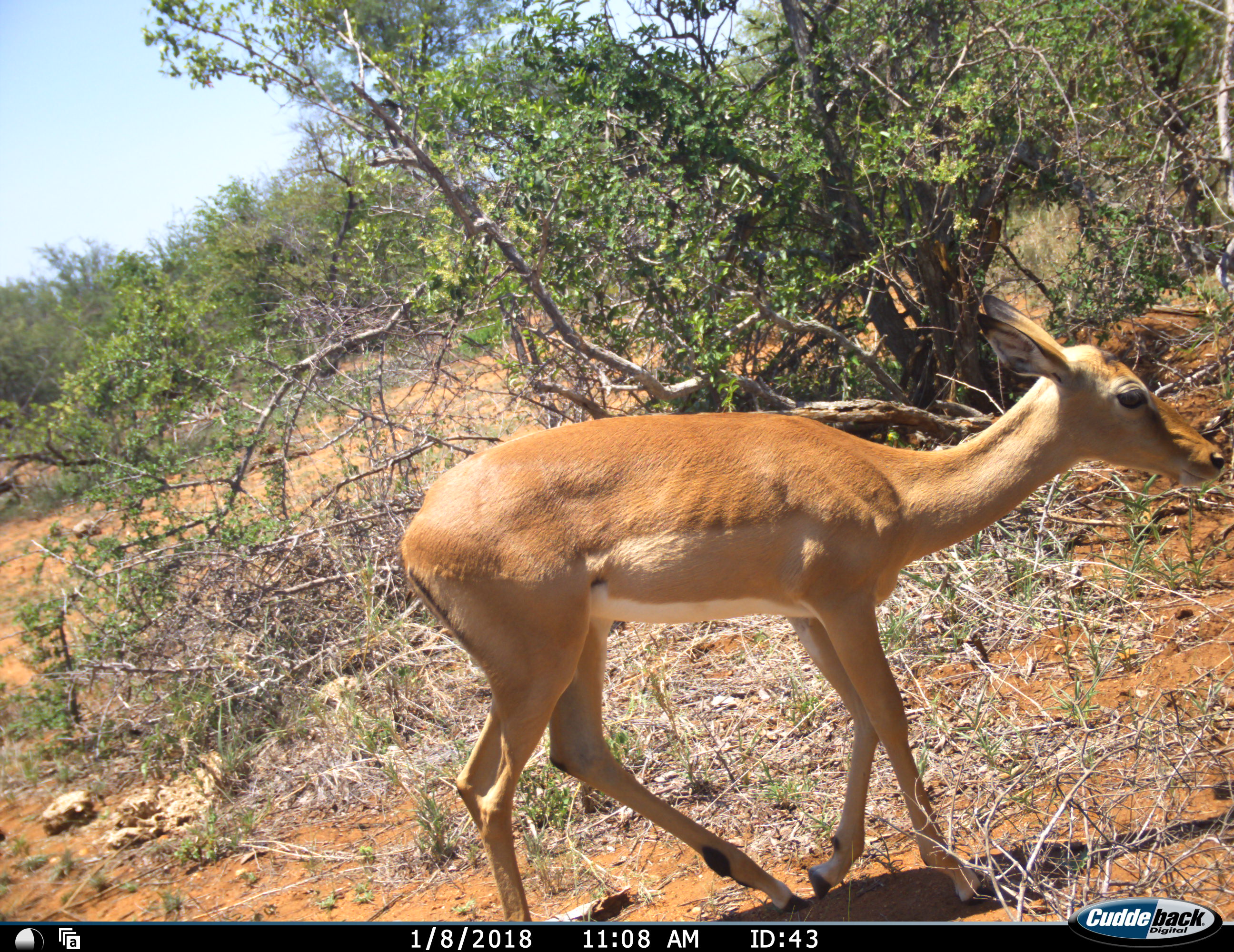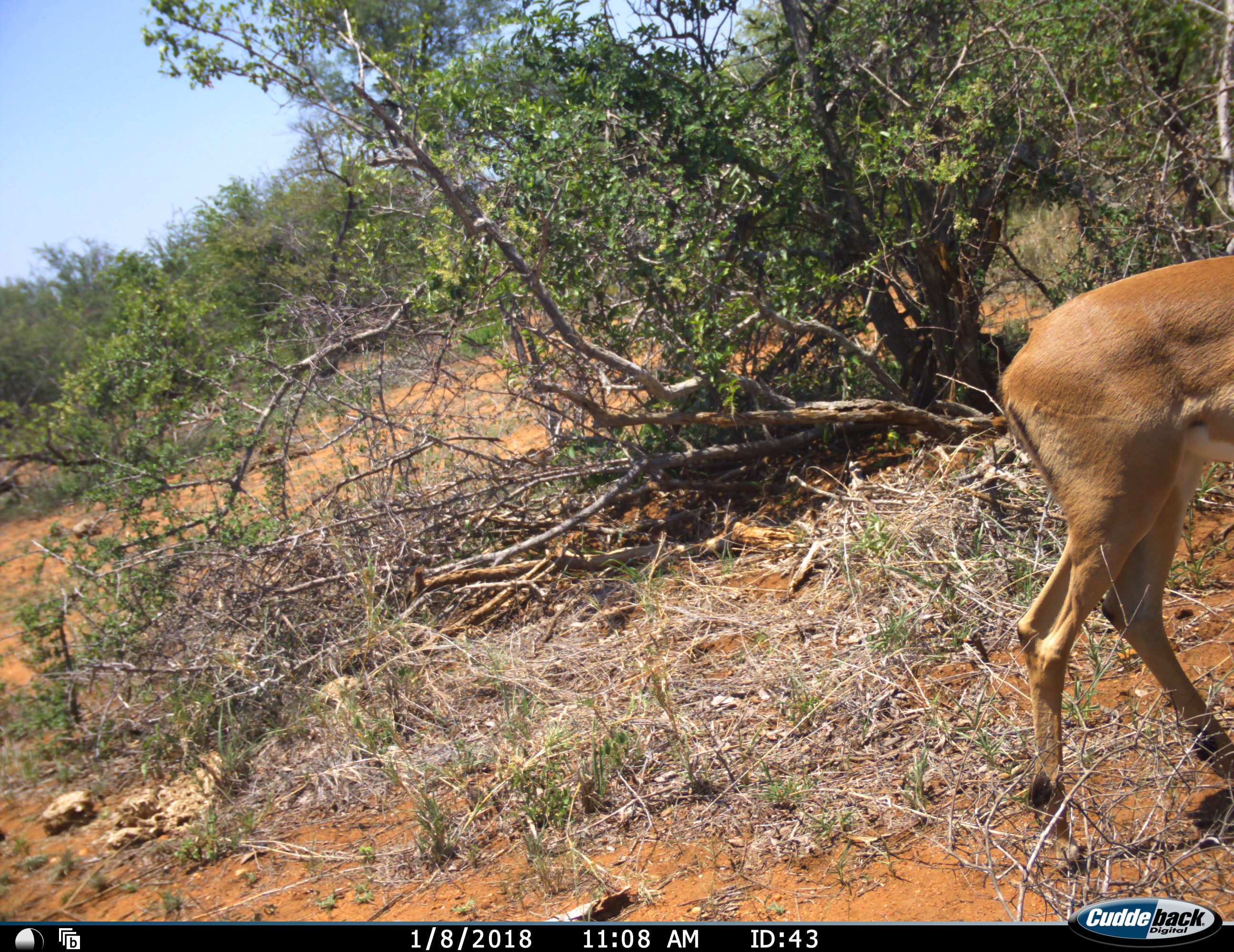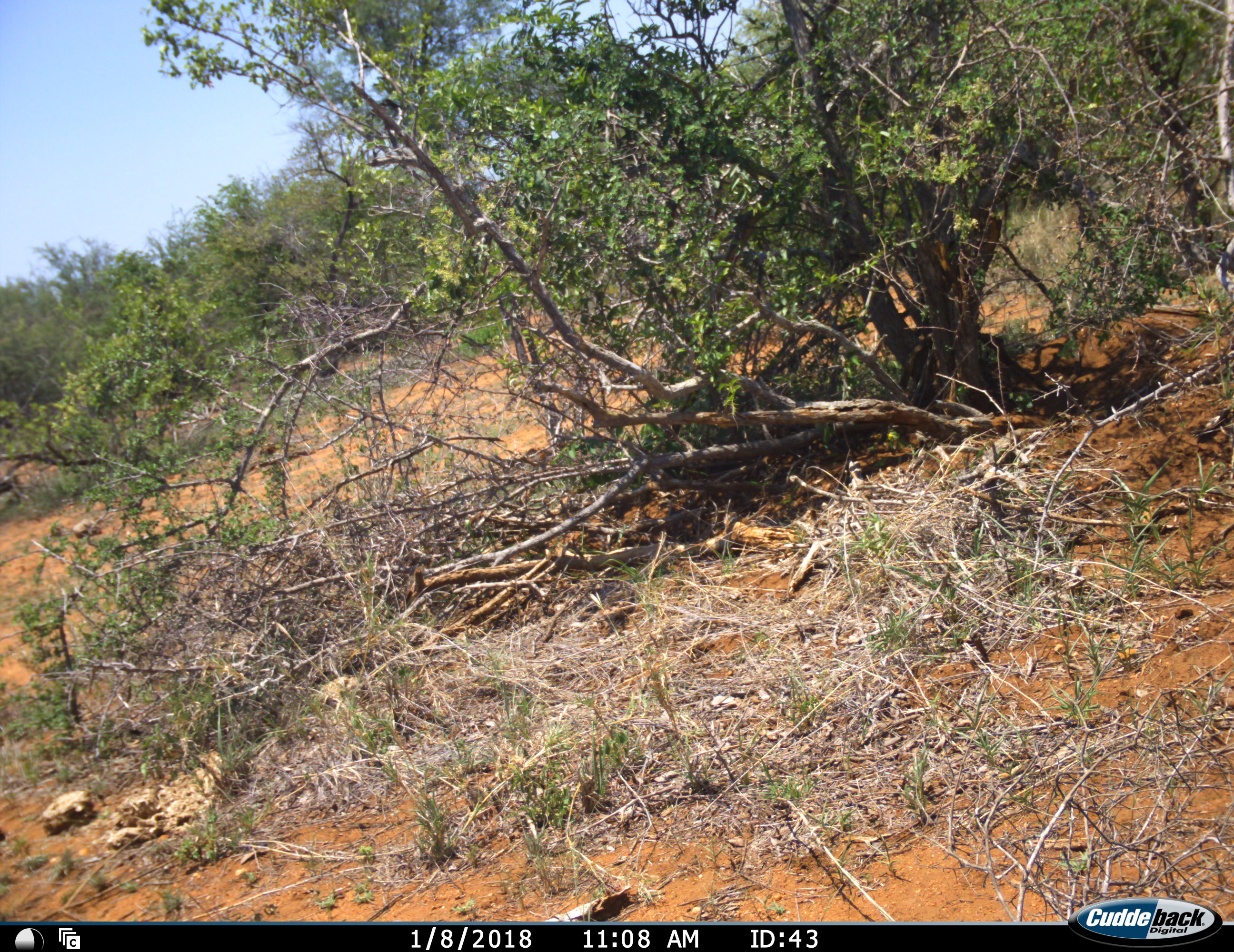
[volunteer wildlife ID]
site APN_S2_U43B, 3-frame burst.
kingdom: Animalia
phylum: Chordata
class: Mammalia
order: Artiodactyla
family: Bovidae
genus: Aepyceros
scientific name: Aepyceros melampus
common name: impala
Impala (Aepyceros melampus), count 1. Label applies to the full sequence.